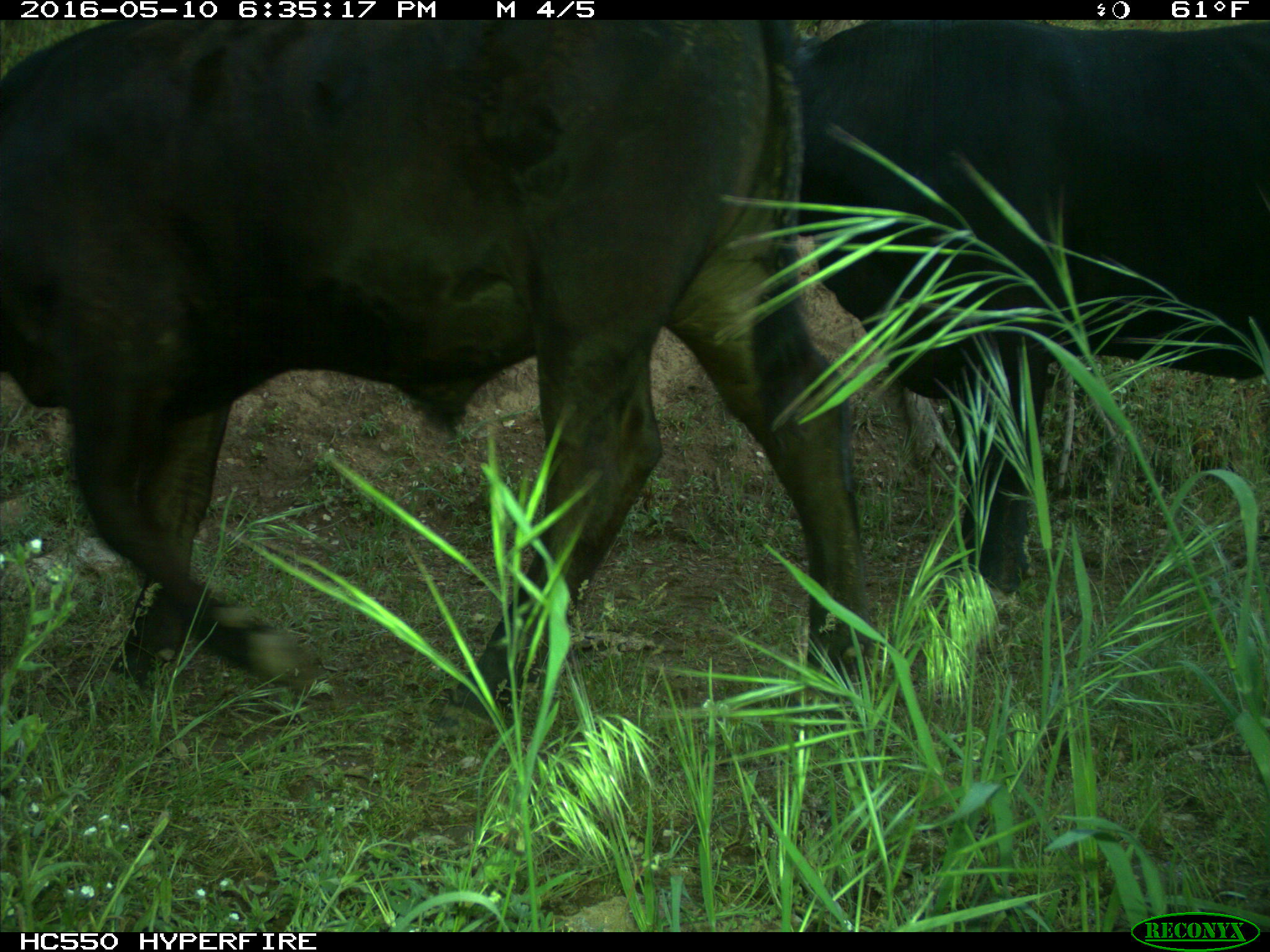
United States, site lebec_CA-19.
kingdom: Animalia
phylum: Chordata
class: Mammalia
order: Artiodactyla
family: Bovidae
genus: Bos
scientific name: Bos taurus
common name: domestic cow